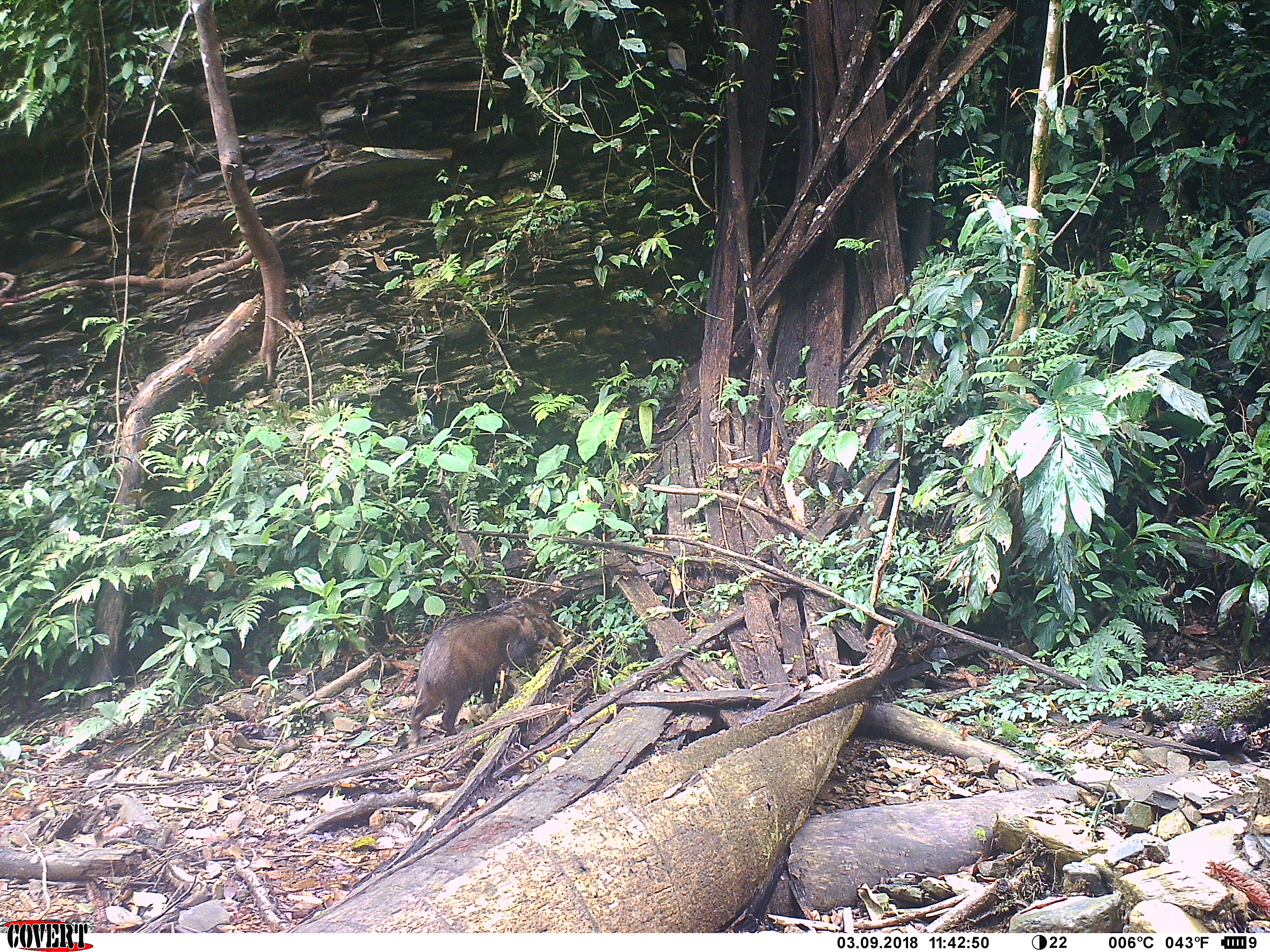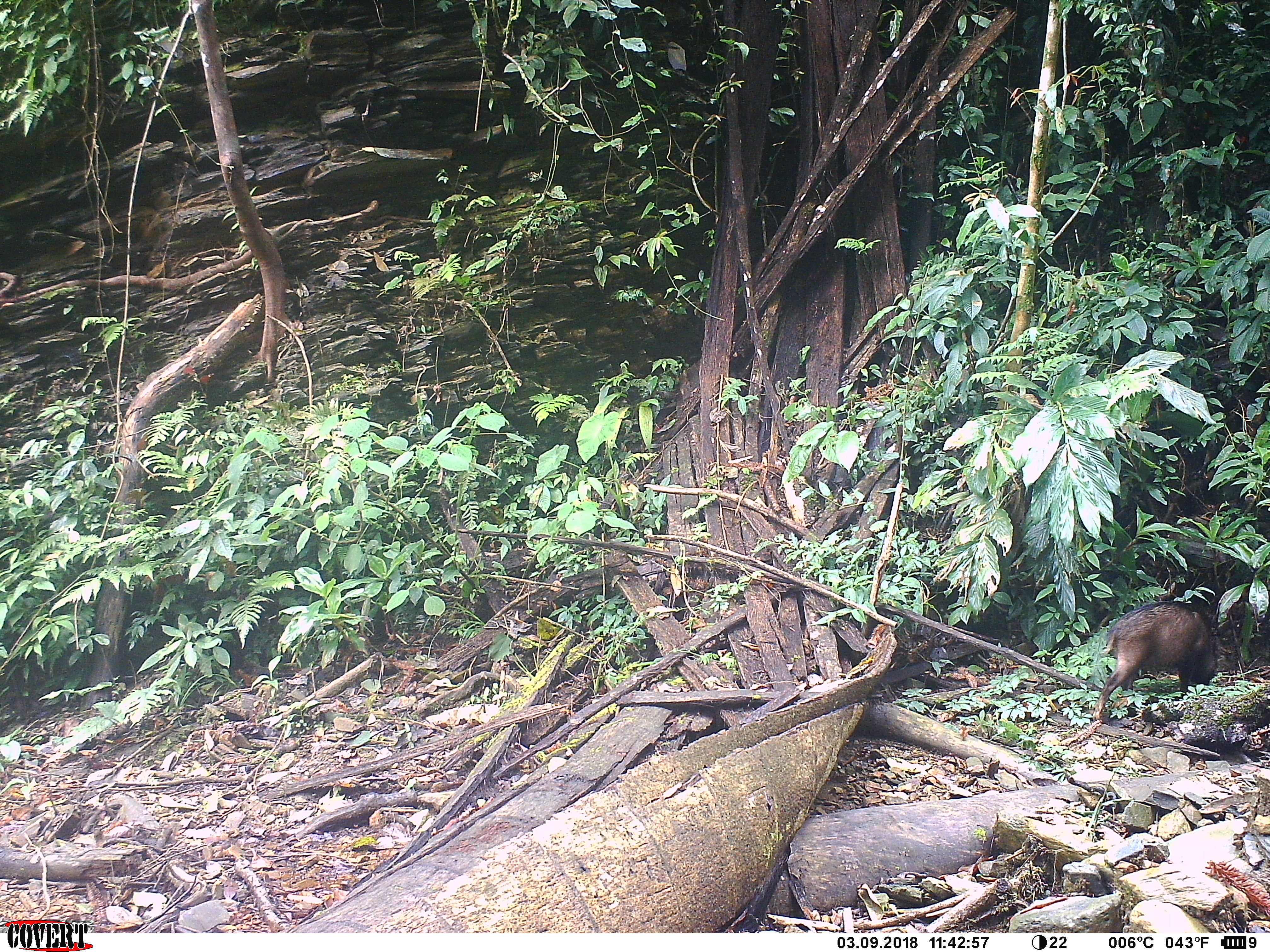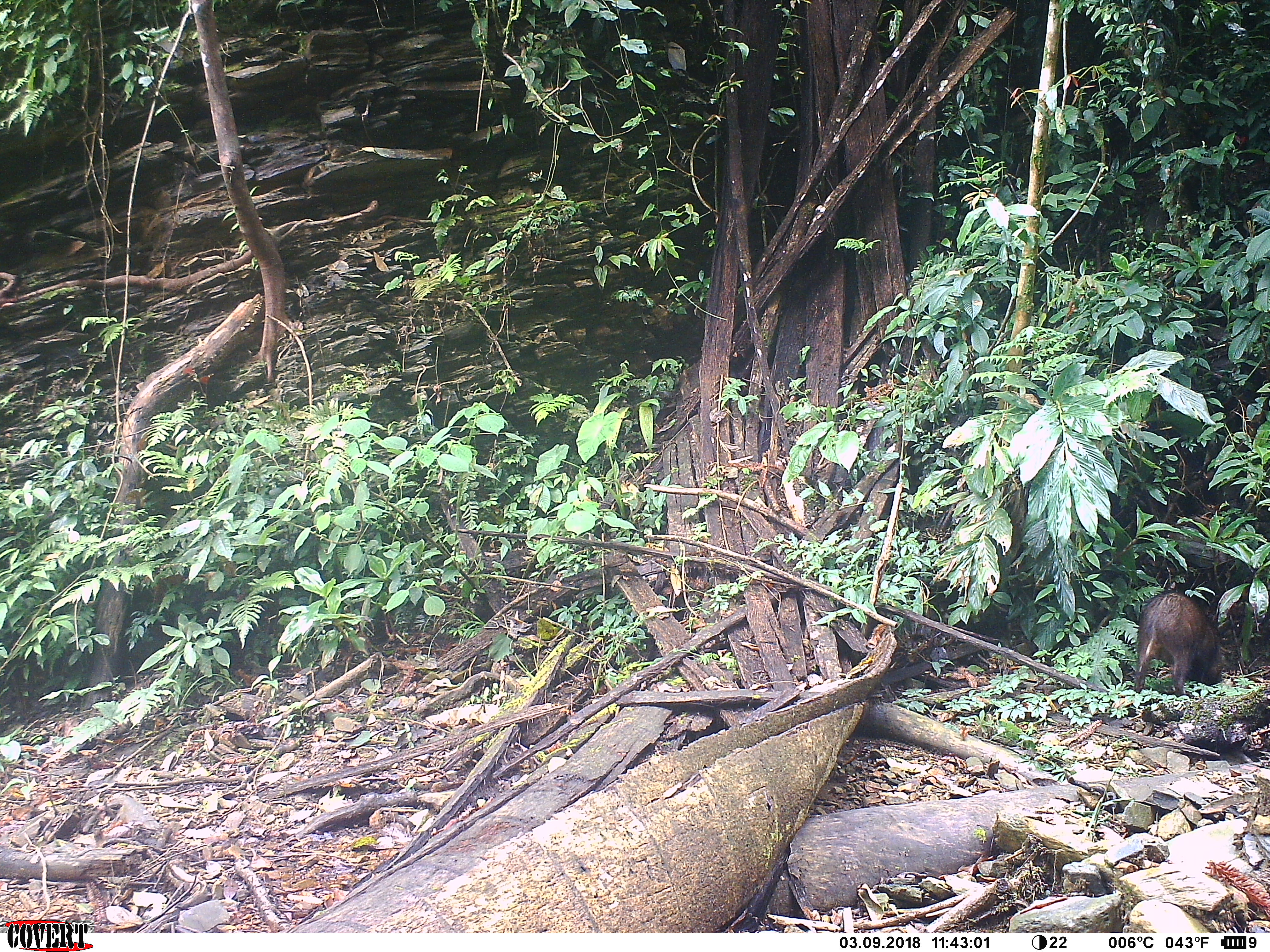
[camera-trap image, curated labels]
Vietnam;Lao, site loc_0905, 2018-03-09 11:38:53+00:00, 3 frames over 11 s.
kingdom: Animalia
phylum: Chordata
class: Mammalia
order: Artiodactyla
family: Suidae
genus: Sus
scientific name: Sus scrofa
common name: eurasian wild pig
Eurasian wild pig (Sus scrofa). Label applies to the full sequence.